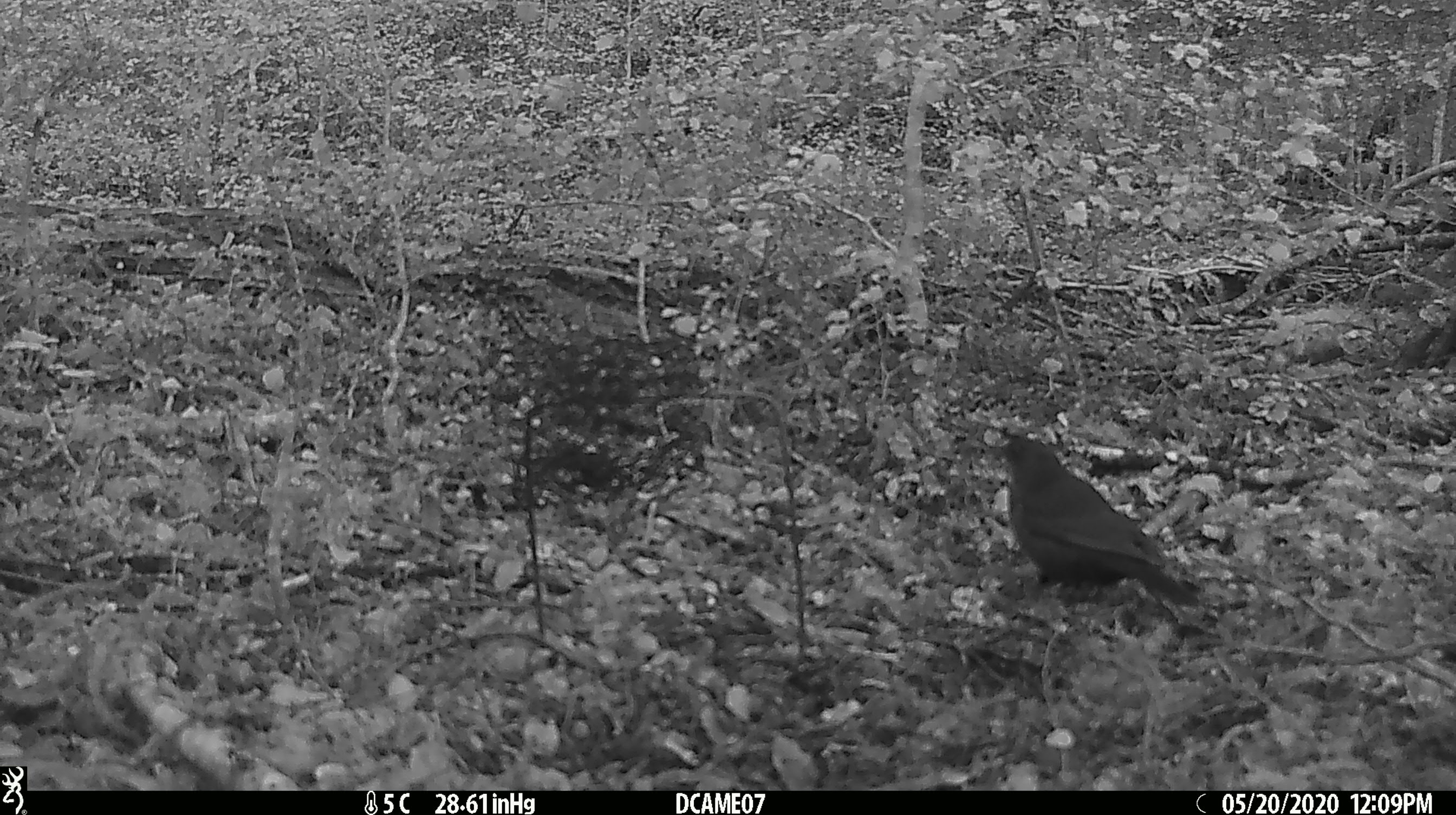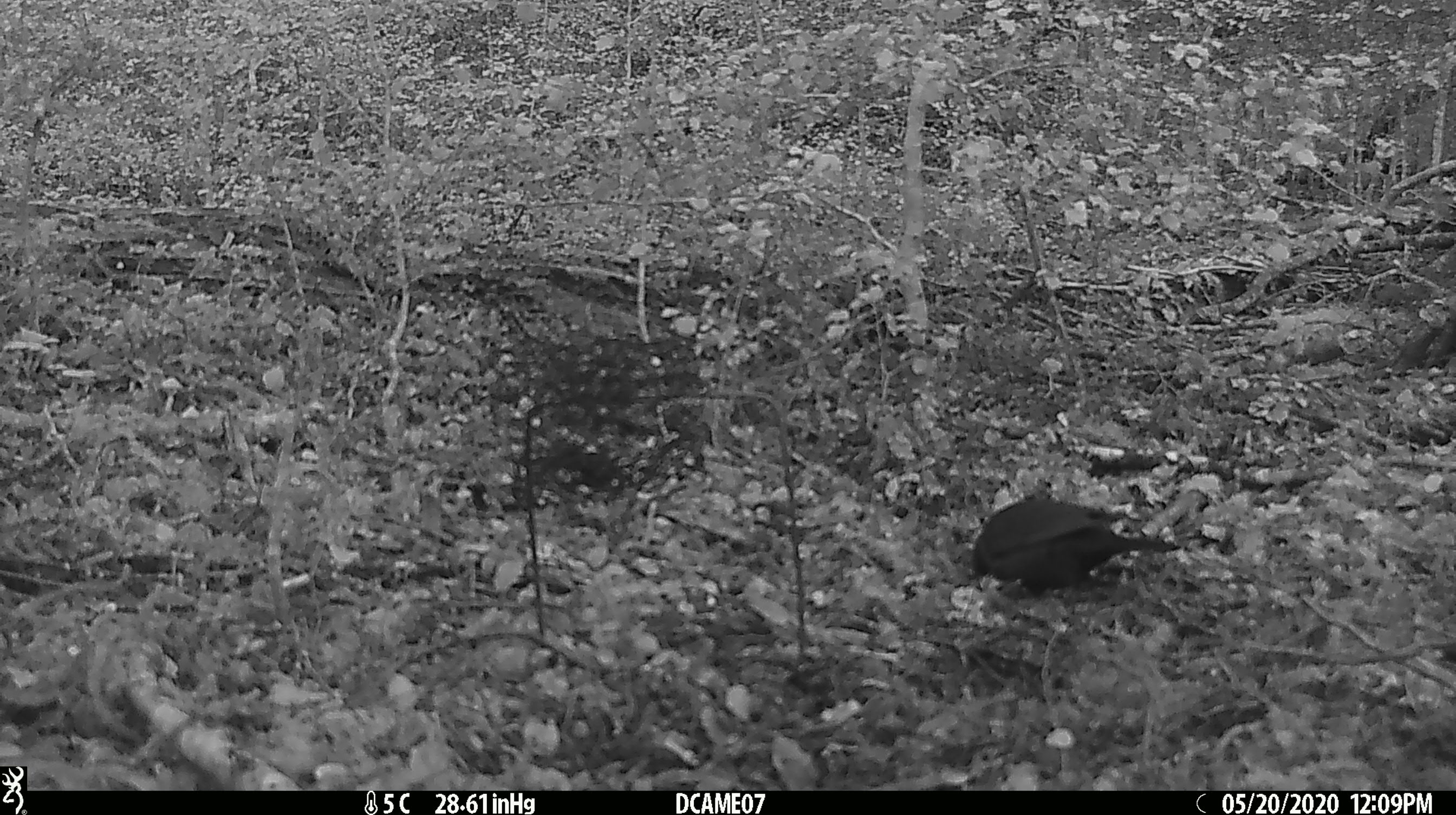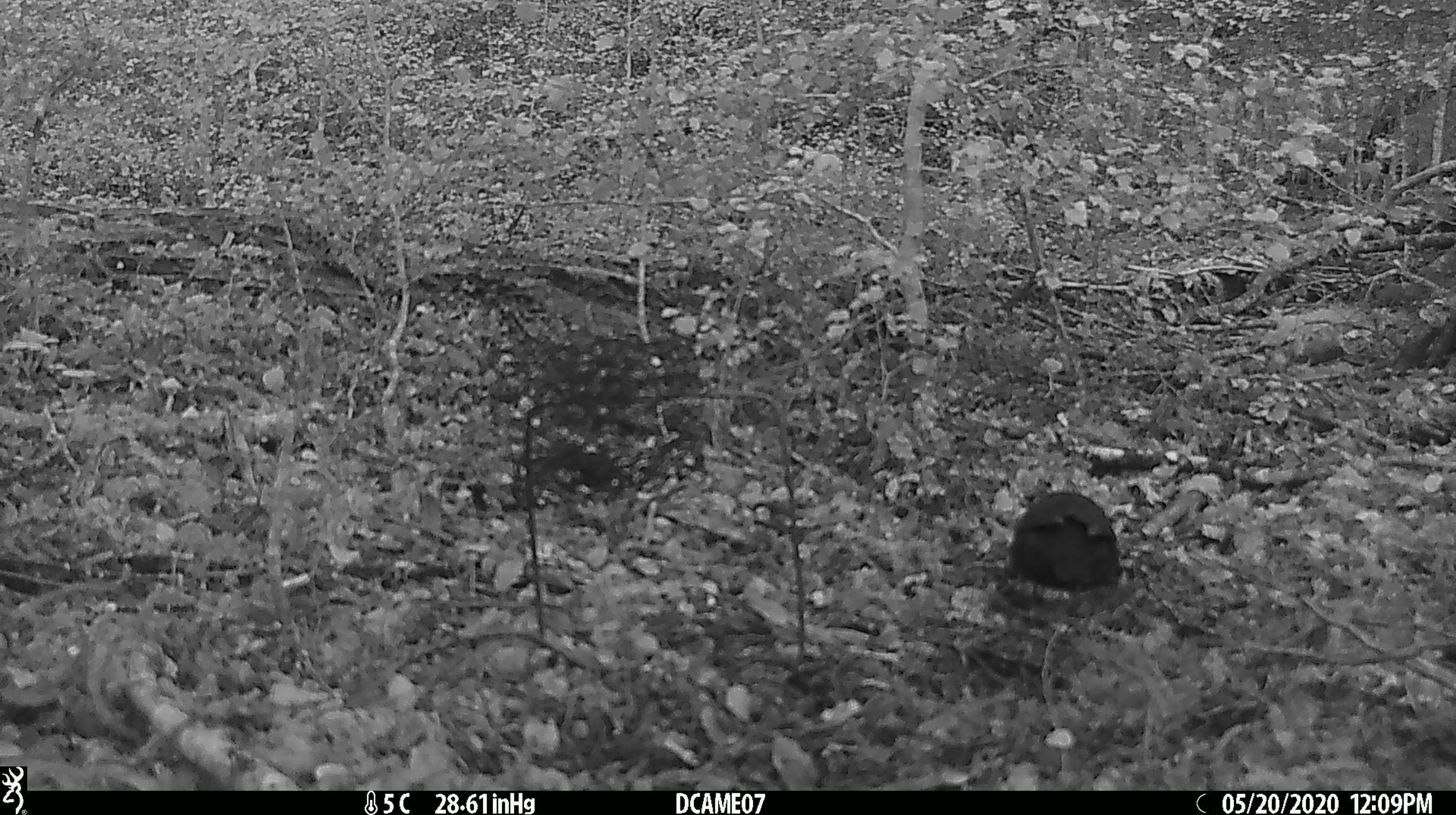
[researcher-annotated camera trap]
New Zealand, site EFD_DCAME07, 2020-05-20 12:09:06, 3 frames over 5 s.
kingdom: Animalia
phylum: Chordata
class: Aves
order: Passeriformes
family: Turdidae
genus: Turdus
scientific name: Turdus merula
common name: eurasian blackbird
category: blackbird